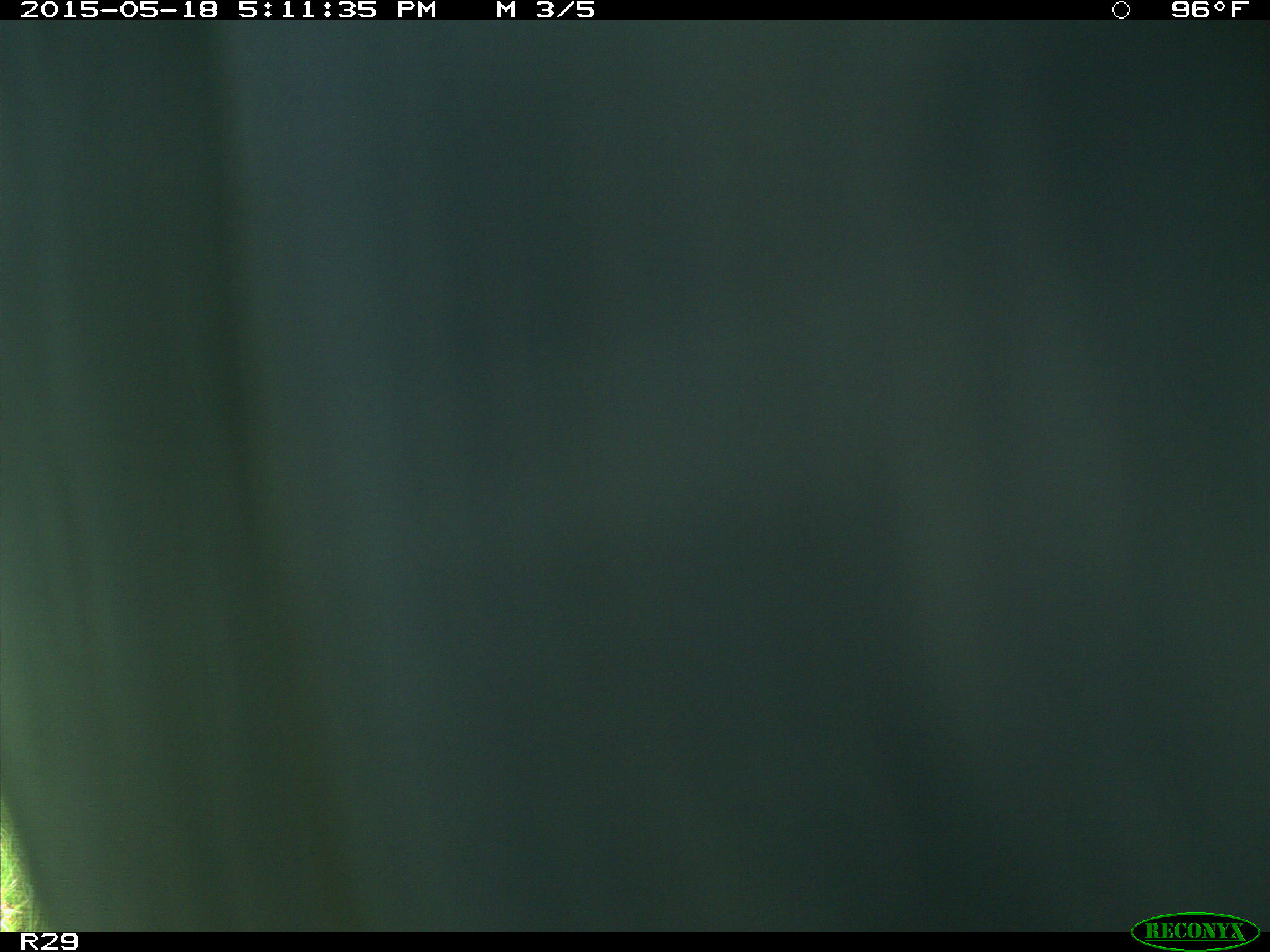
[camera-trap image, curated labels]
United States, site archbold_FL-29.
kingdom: Animalia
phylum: Chordata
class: Mammalia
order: Artiodactyla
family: Bovidae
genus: Bos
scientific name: Bos taurus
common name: domestic cow